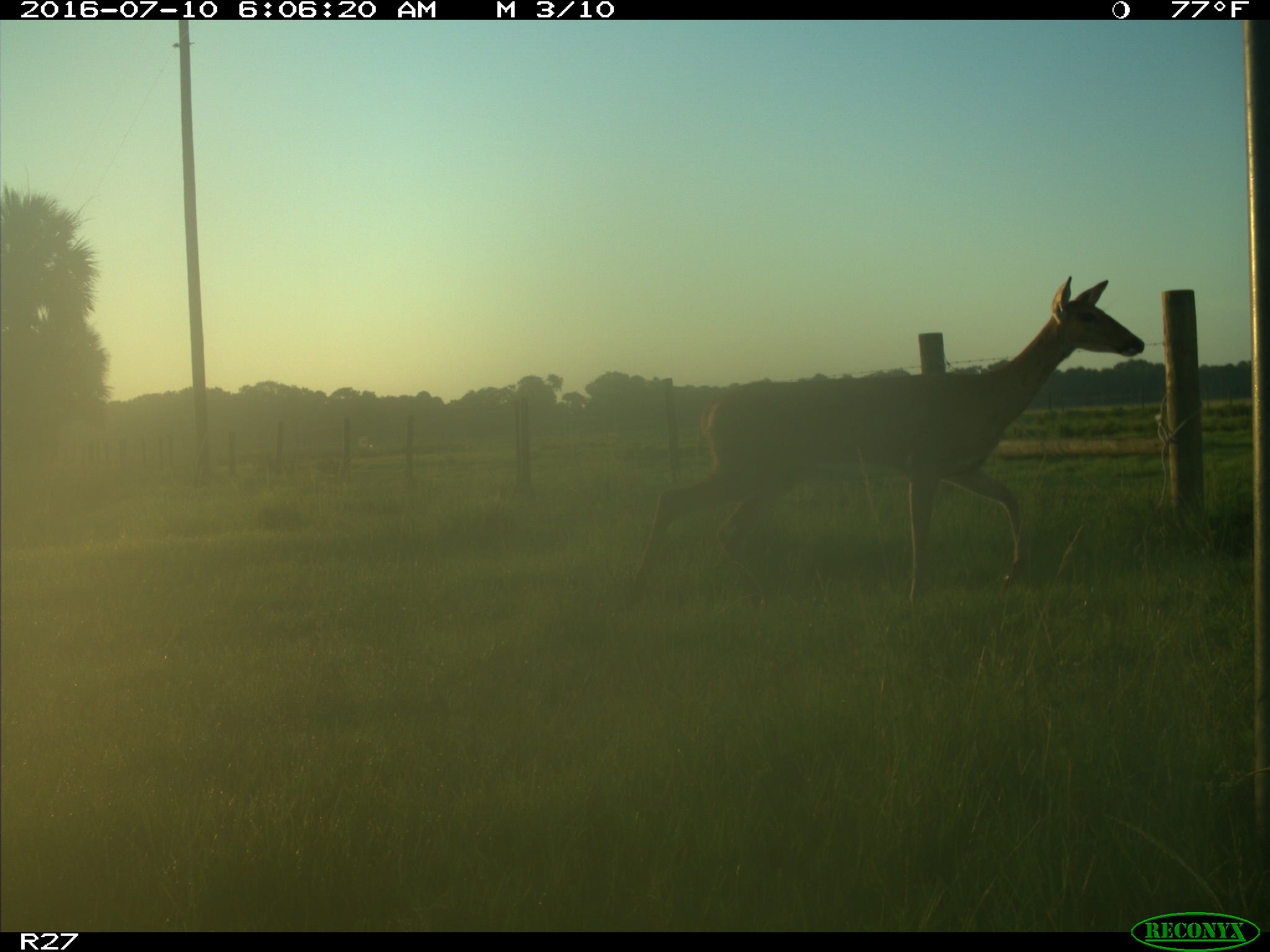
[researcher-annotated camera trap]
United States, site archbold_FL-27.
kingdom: Animalia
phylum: Chordata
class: Mammalia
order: Artiodactyla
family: Cervidae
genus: Odocoileus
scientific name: Odocoileus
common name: deer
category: unidentified deer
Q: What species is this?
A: Unidentified deer (deer) (Odocoileus).